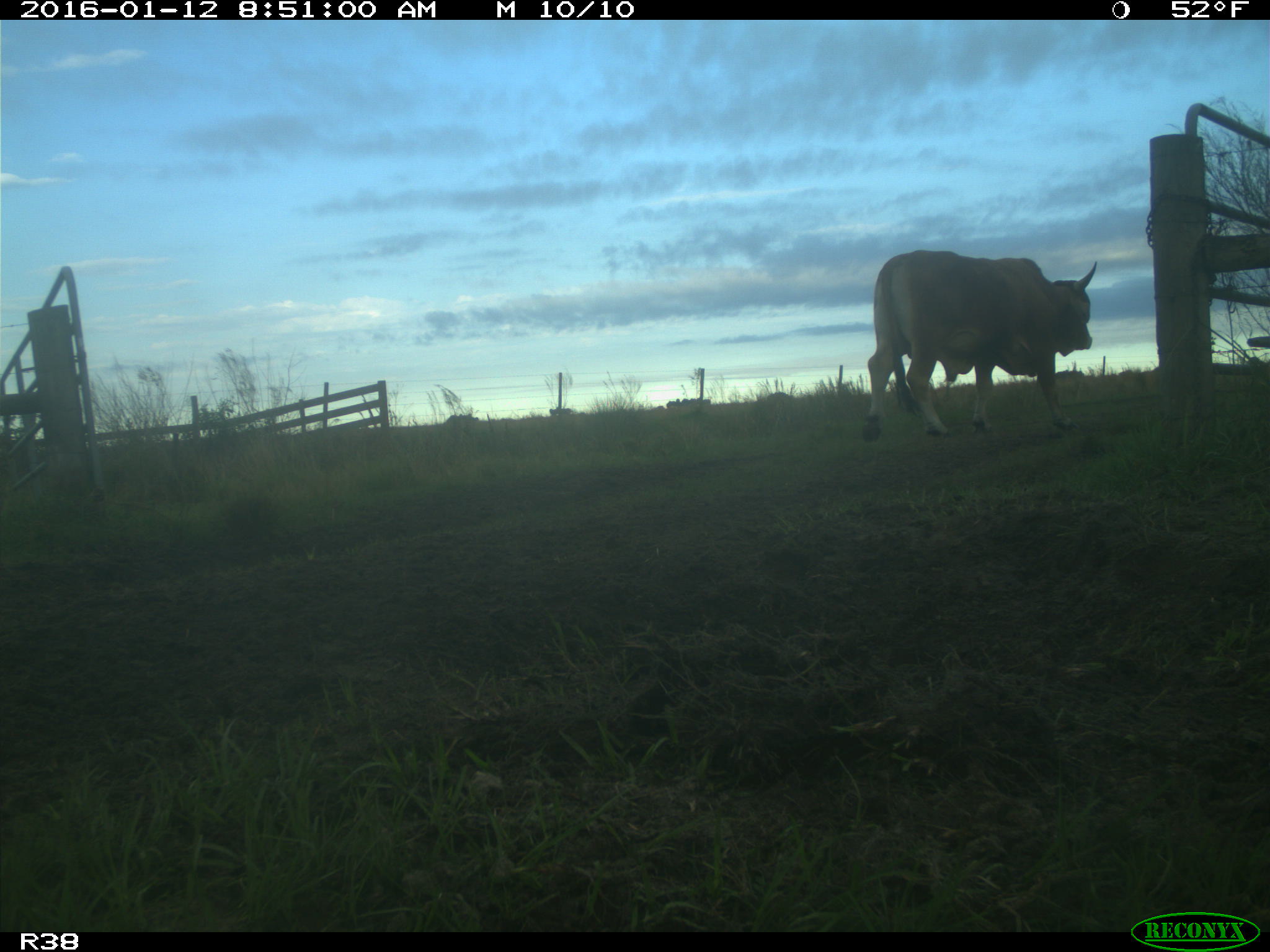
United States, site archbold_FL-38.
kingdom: Animalia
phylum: Chordata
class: Mammalia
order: Artiodactyla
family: Bovidae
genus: Bos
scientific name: Bos taurus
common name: domestic cow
Bos taurus (domestic cow).